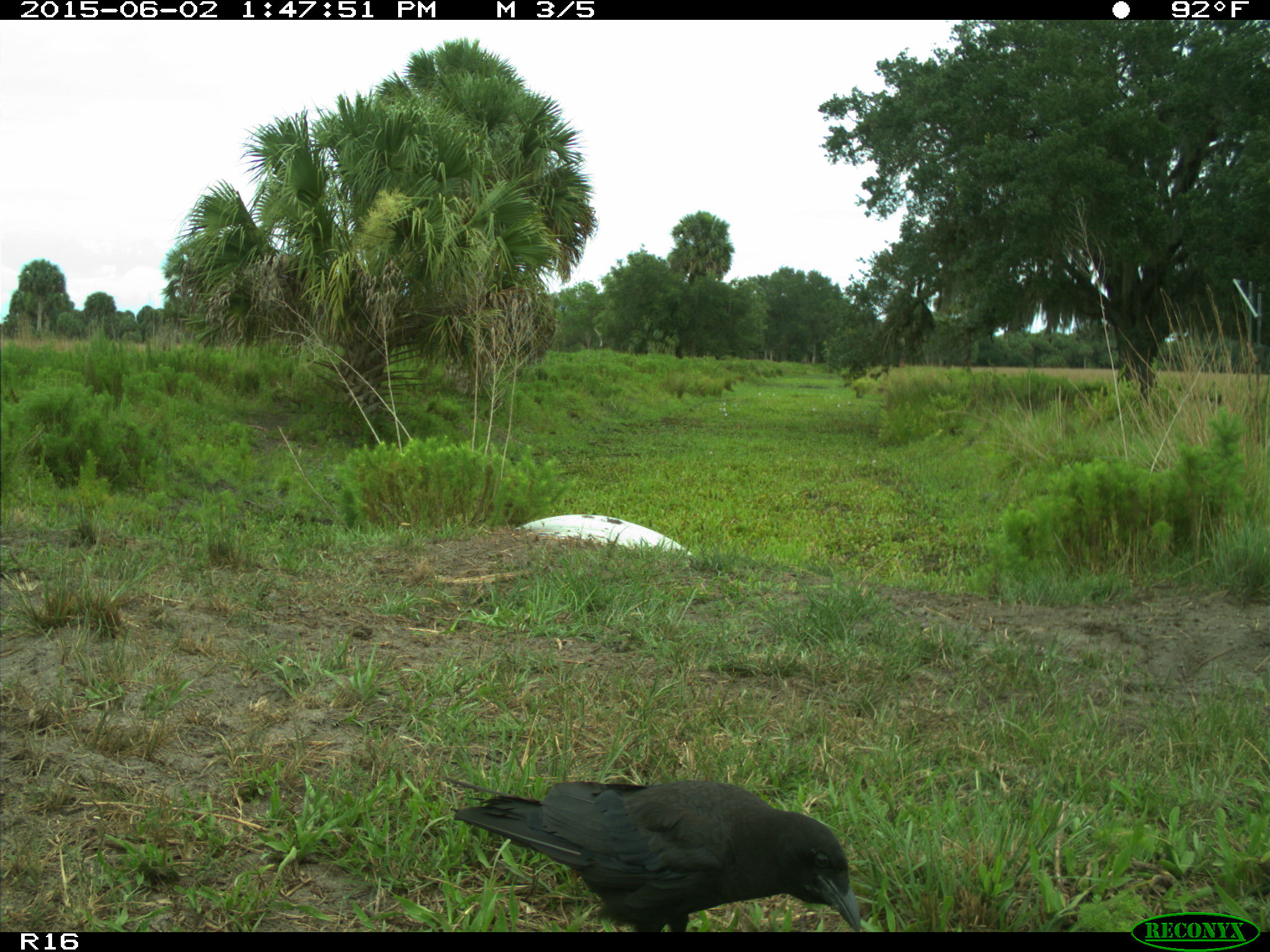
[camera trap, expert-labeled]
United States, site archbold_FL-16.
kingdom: Animalia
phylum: Chordata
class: Aves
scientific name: Aves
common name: birds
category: unidentified bird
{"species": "unidentified bird (birds) (Aves)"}